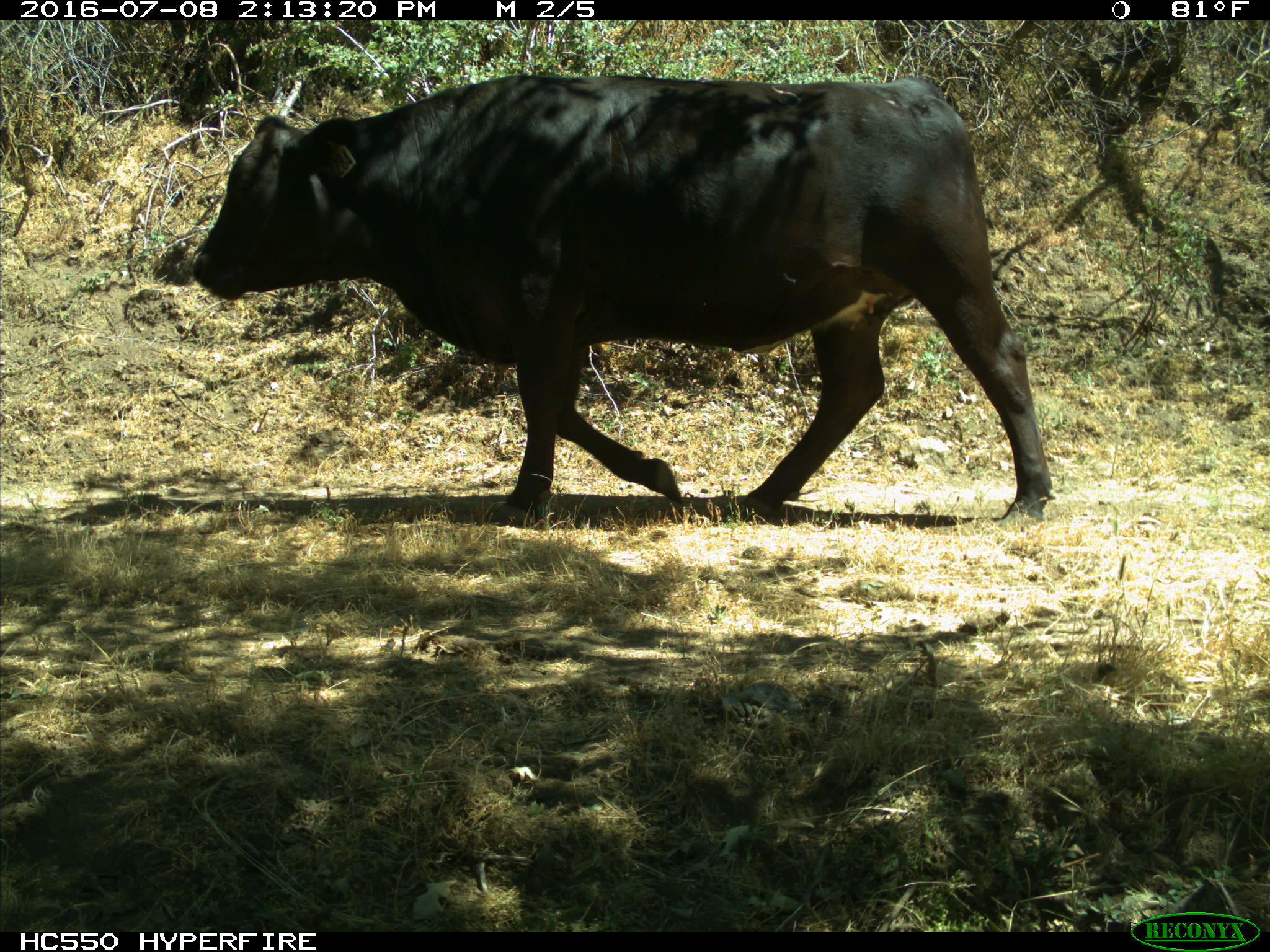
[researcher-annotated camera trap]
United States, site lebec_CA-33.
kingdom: Animalia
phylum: Chordata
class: Mammalia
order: Artiodactyla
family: Bovidae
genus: Bos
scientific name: Bos taurus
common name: domestic cow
Bos taurus (domestic cow).